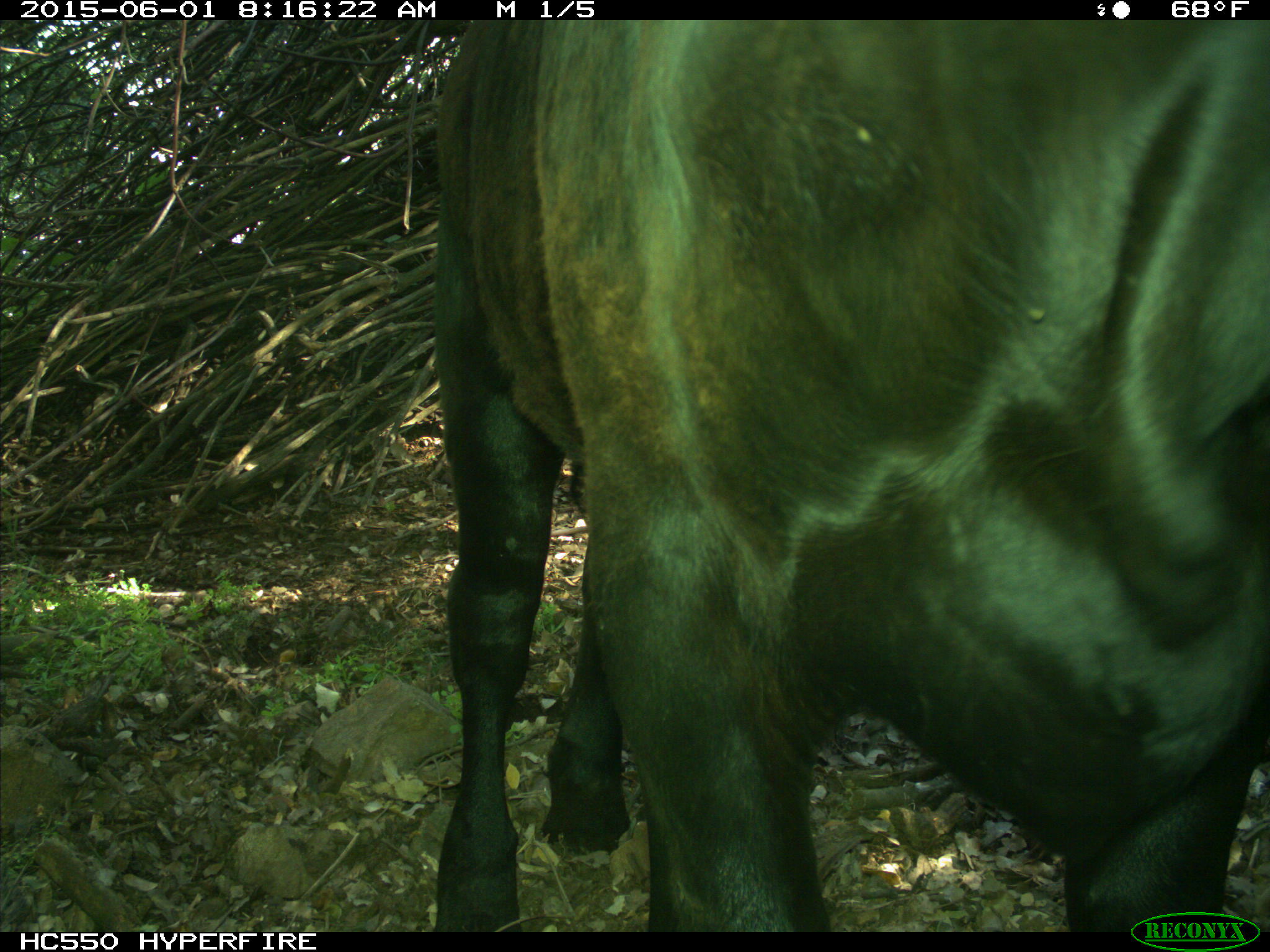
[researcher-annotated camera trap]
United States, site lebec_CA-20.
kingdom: Animalia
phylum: Chordata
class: Mammalia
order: Artiodactyla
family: Bovidae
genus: Bos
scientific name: Bos taurus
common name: domestic cow